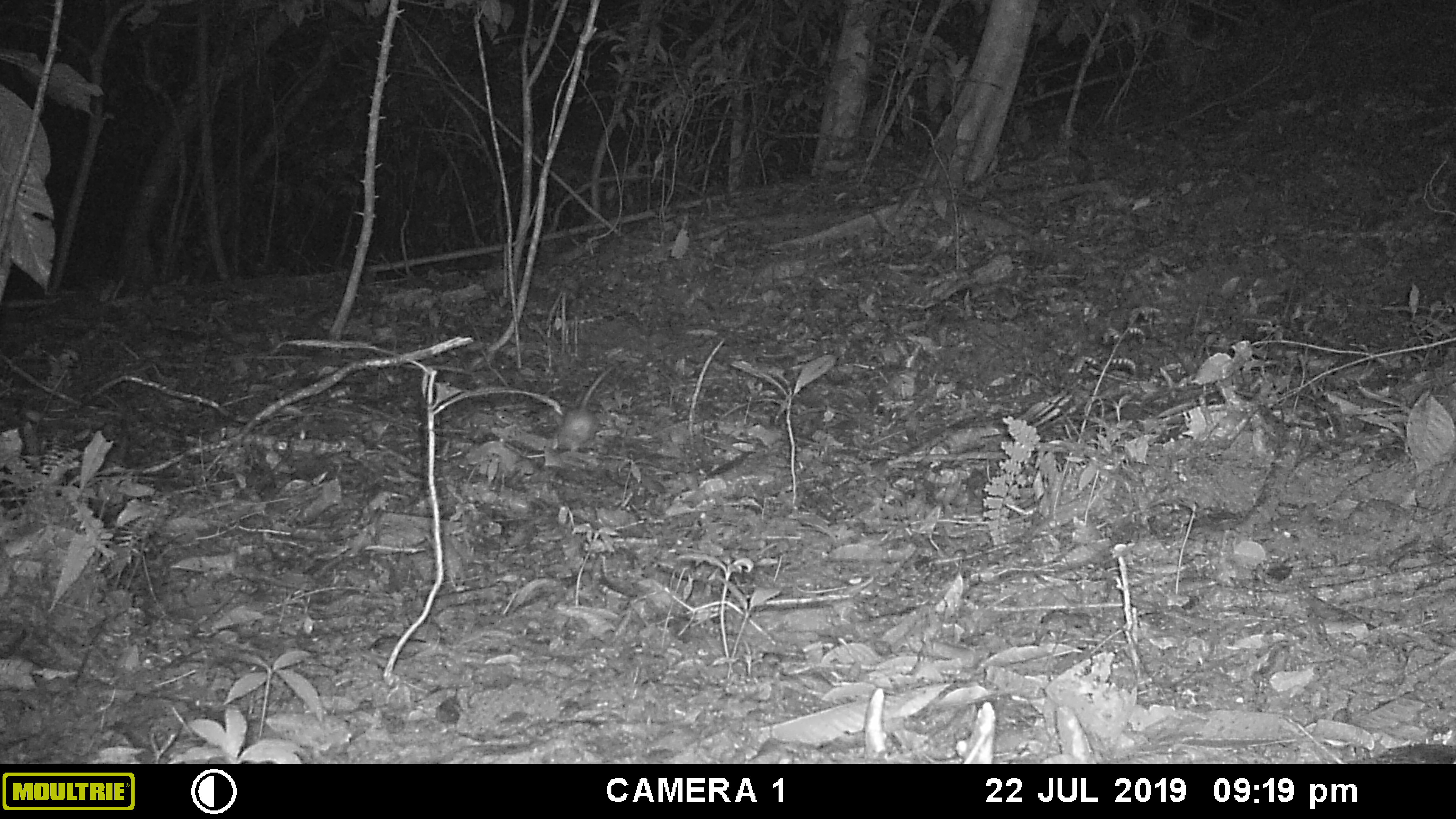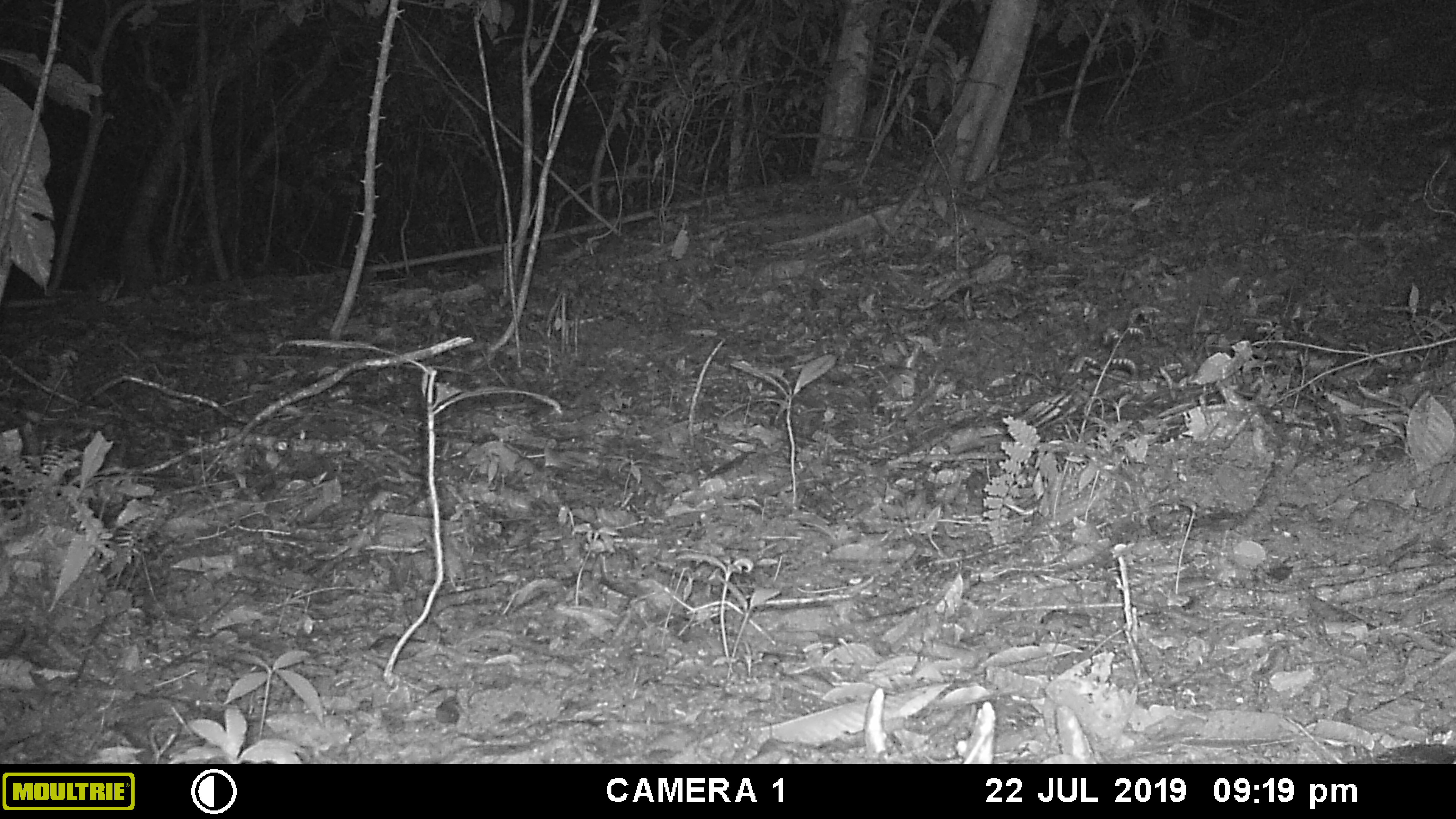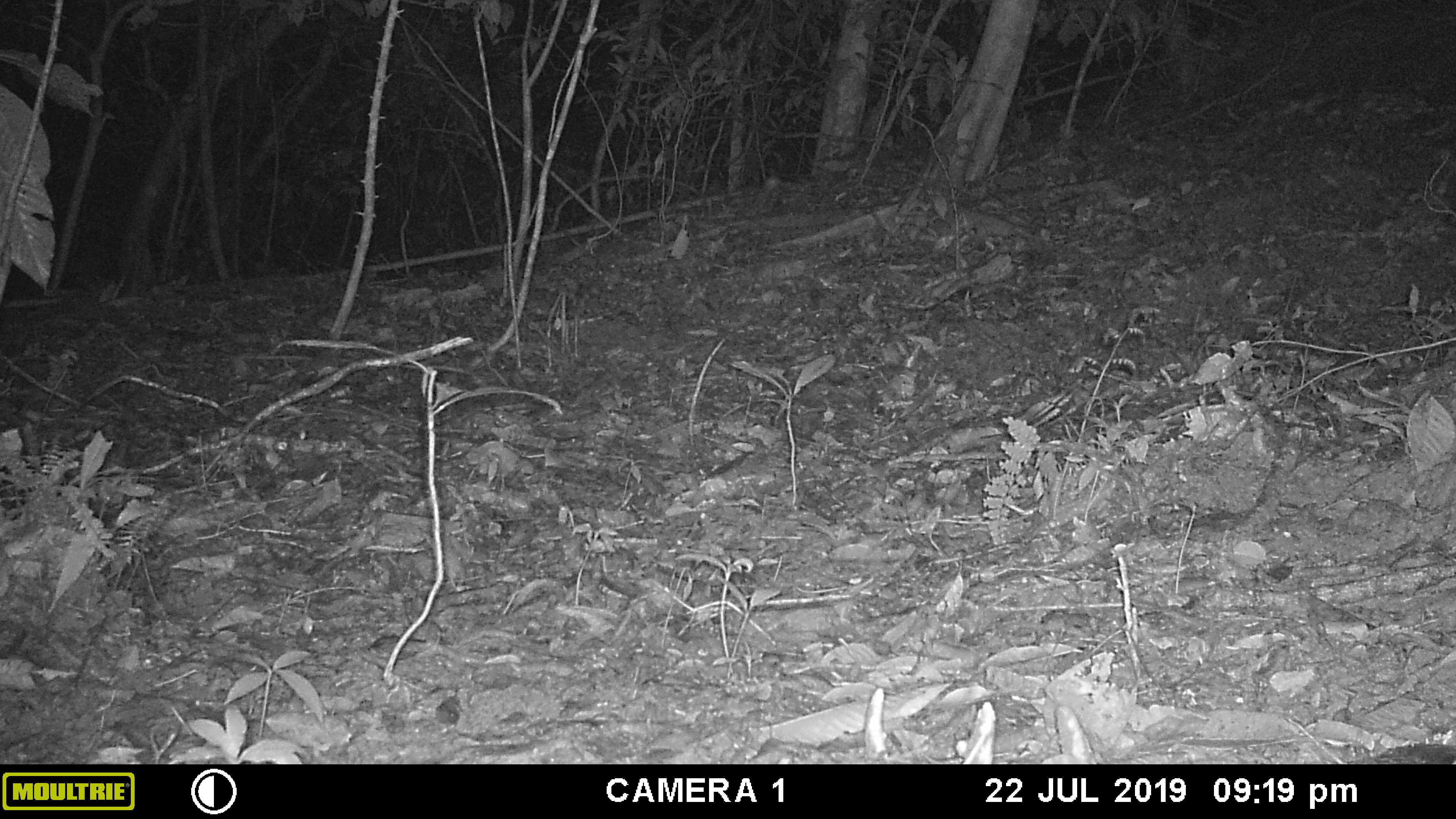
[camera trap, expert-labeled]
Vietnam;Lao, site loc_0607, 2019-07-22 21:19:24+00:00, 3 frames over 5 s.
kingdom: Animalia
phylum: Chordata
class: Mammalia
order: Rodentia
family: Muridae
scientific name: Muridae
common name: old-world mice and rats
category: unidentified murid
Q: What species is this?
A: Unidentified murid (old-world mice and rats) (Muridae).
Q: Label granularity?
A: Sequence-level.